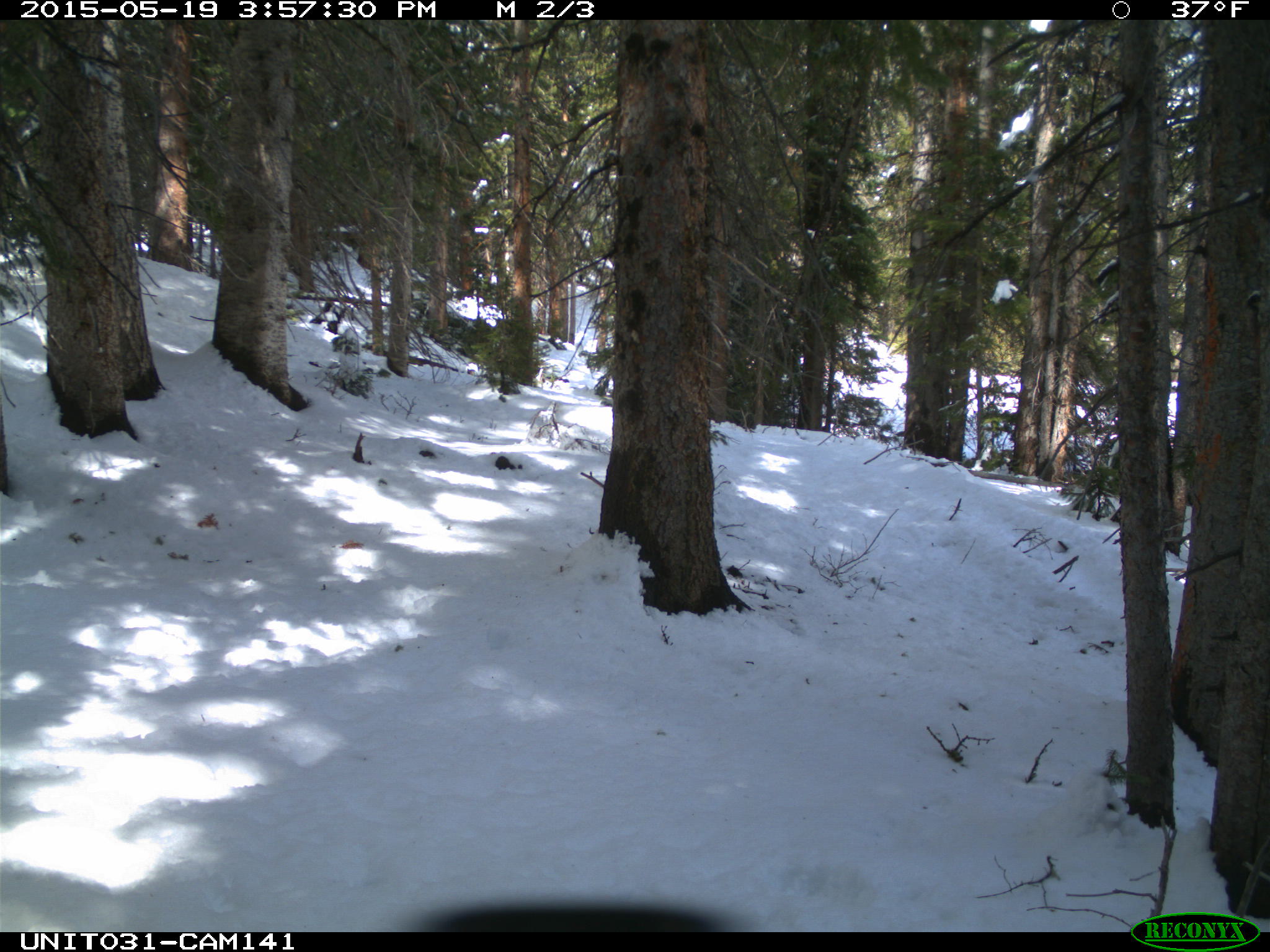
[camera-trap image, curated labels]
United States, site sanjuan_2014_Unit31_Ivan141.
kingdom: Animalia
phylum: Chordata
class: Aves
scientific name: Aves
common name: birds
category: unidentified bird